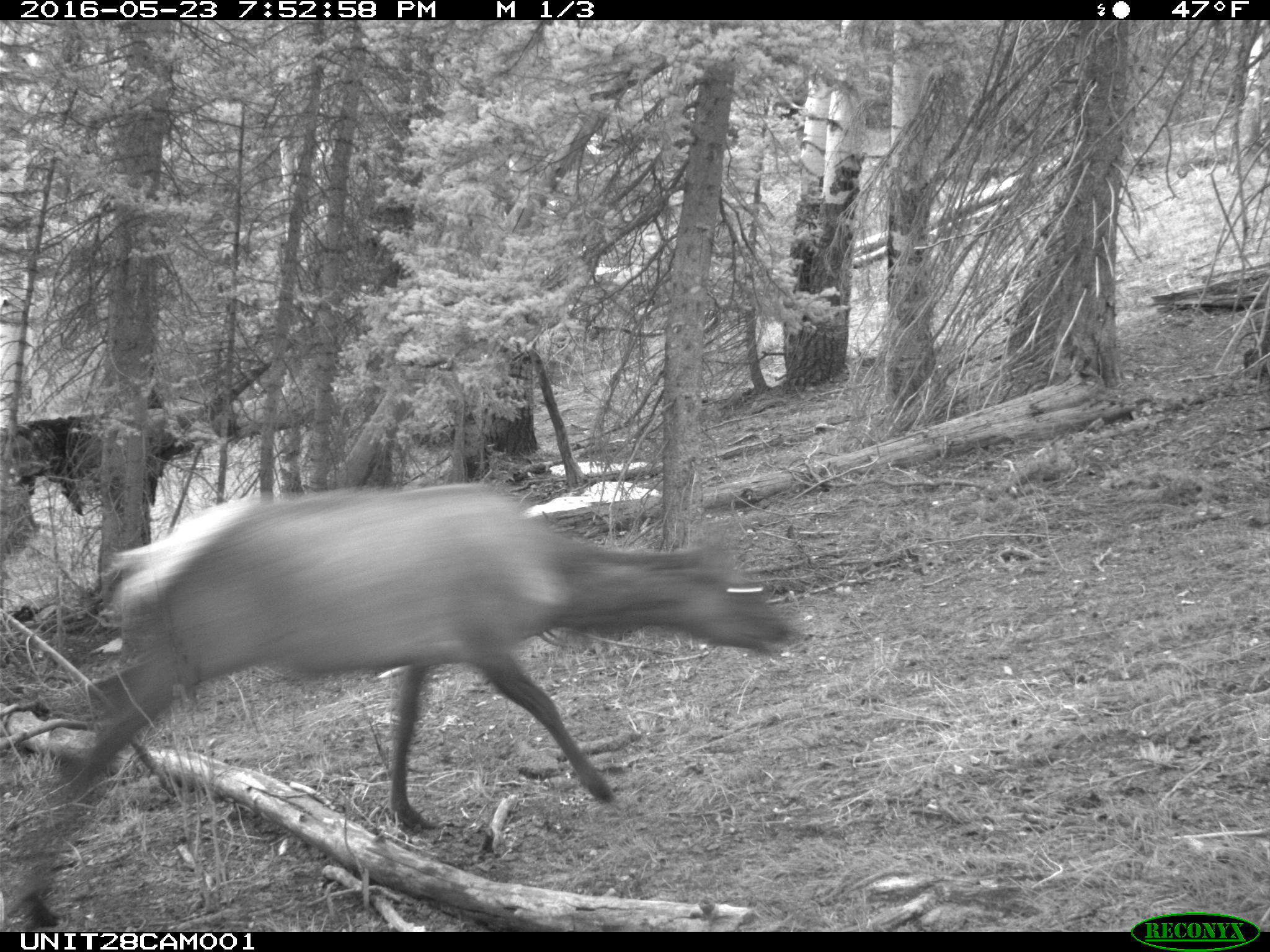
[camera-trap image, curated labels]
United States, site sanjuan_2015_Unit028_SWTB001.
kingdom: Animalia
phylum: Chordata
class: Mammalia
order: Artiodactyla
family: Cervidae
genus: Cervus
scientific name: Cervus elaphus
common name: red deer